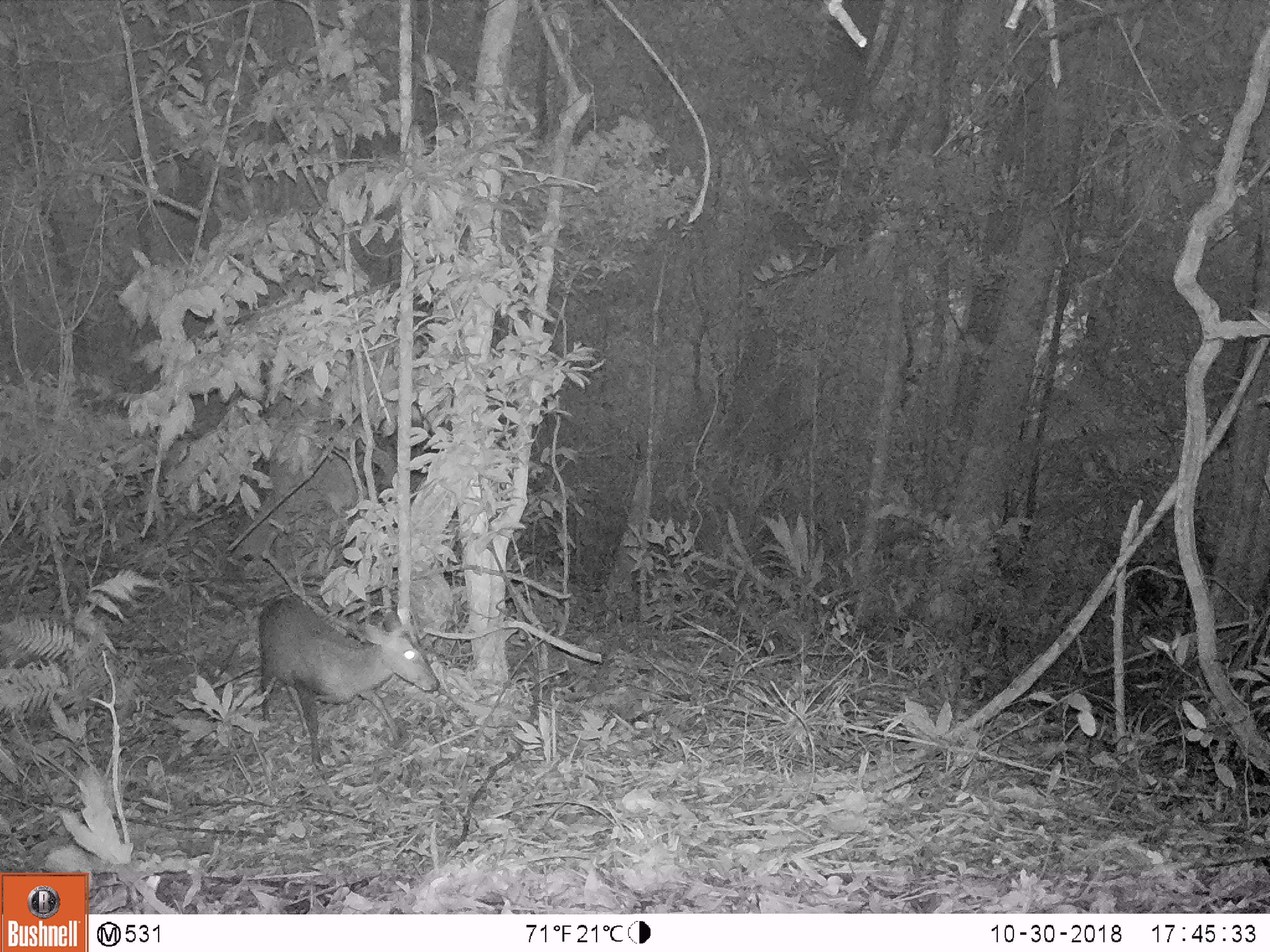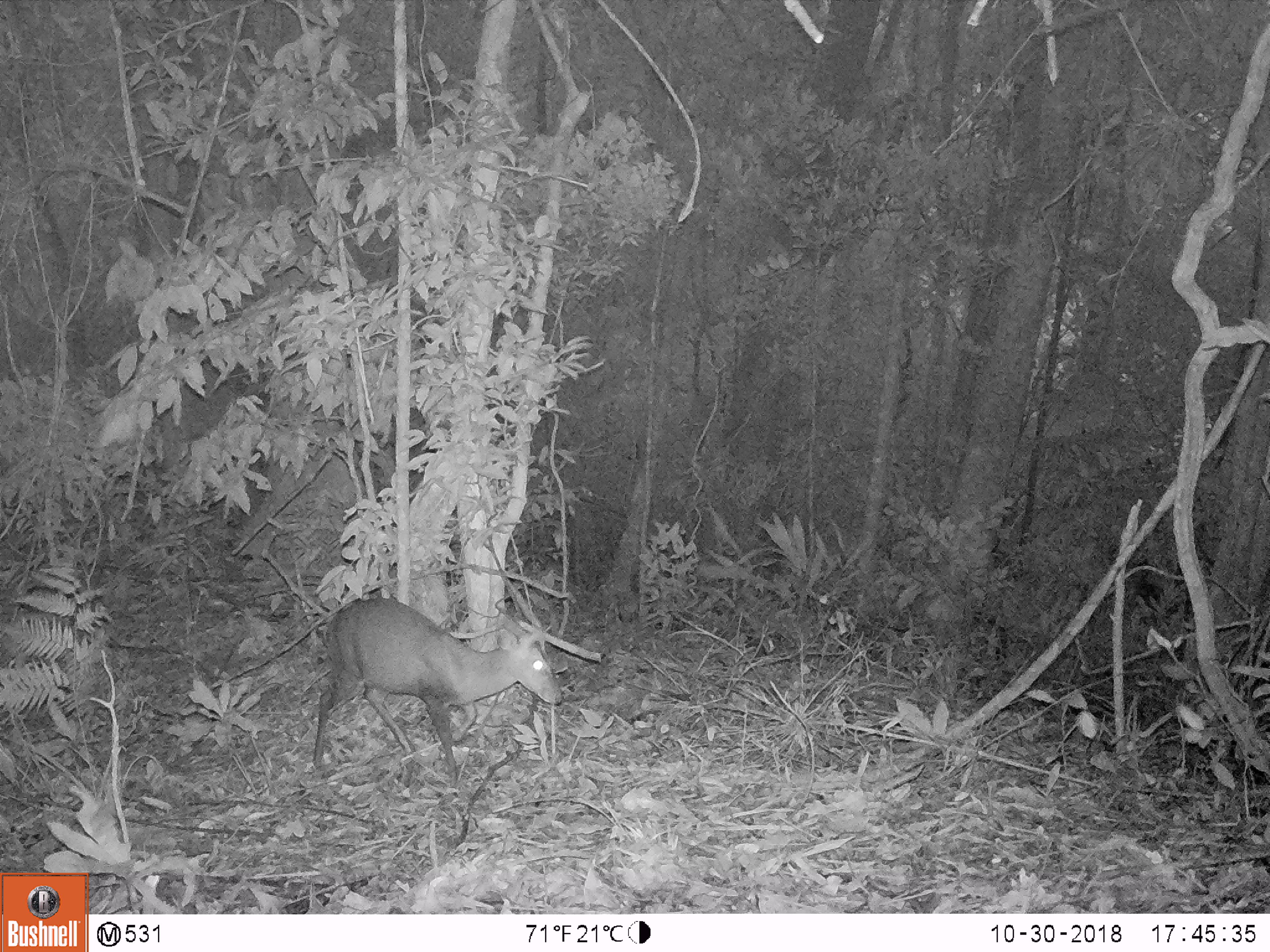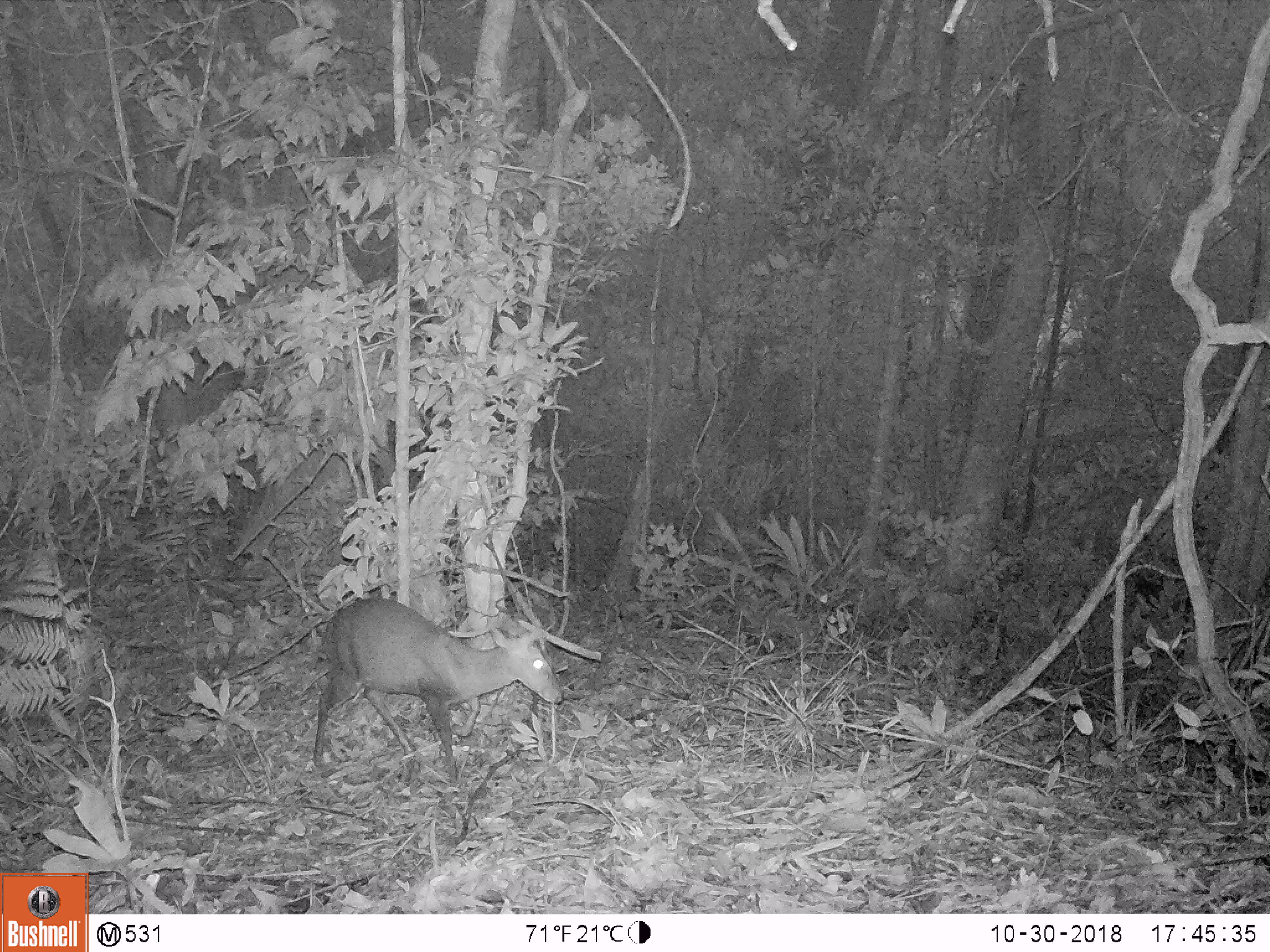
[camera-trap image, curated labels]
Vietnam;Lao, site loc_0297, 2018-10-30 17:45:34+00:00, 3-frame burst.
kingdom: Animalia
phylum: Chordata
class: Mammalia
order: Artiodactyla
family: Cervidae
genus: Muntiacus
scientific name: Muntiacus rooseveltorum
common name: roosevelt's muntjac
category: roosevelts muntjac group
Roosevelts muntjac group (roosevelt's muntjac) (Muntiacus rooseveltorum). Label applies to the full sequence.